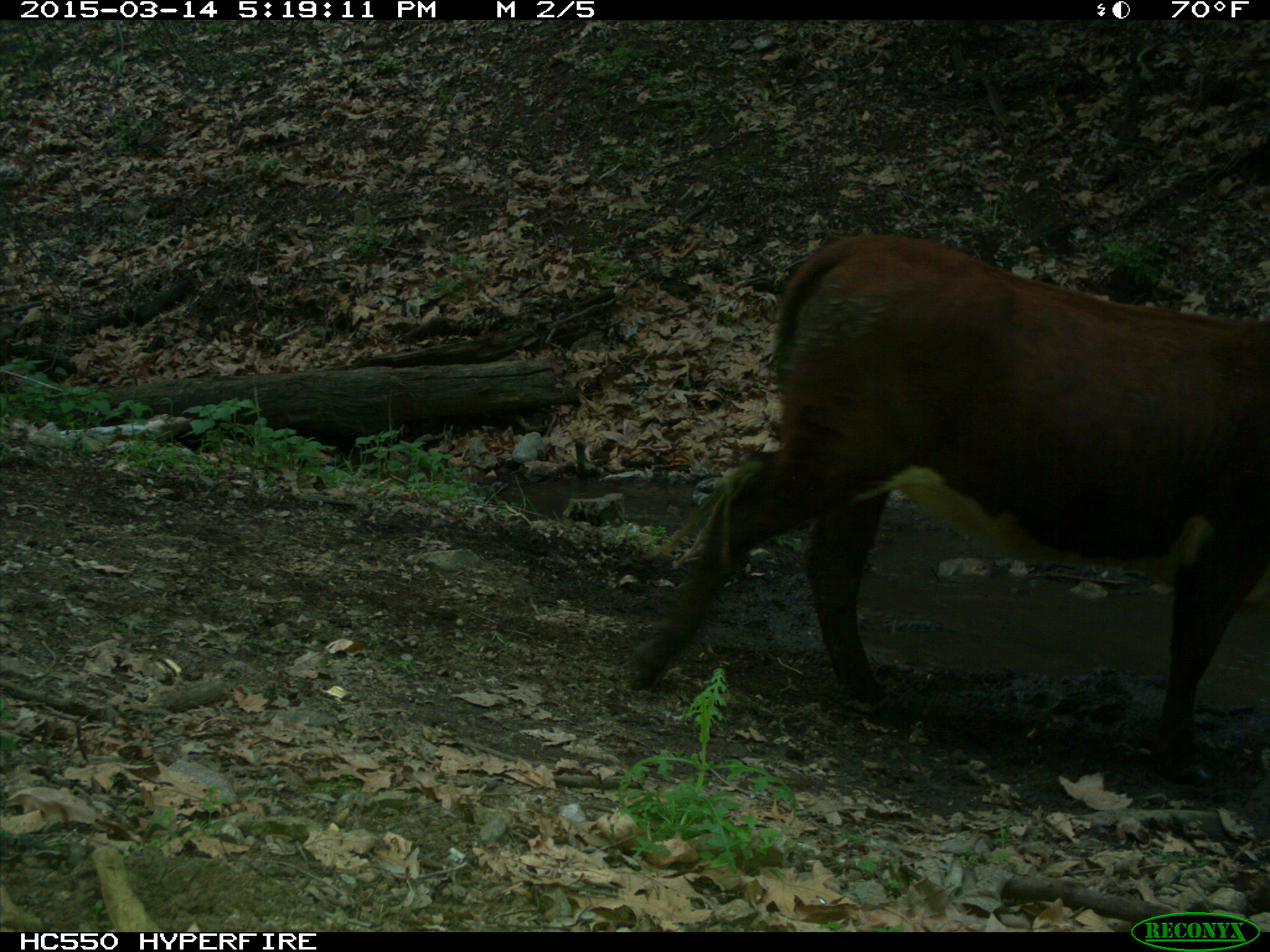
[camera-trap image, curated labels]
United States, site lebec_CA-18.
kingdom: Animalia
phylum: Chordata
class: Mammalia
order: Artiodactyla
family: Bovidae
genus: Bos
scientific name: Bos taurus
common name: domestic cow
Bos taurus (domestic cow).